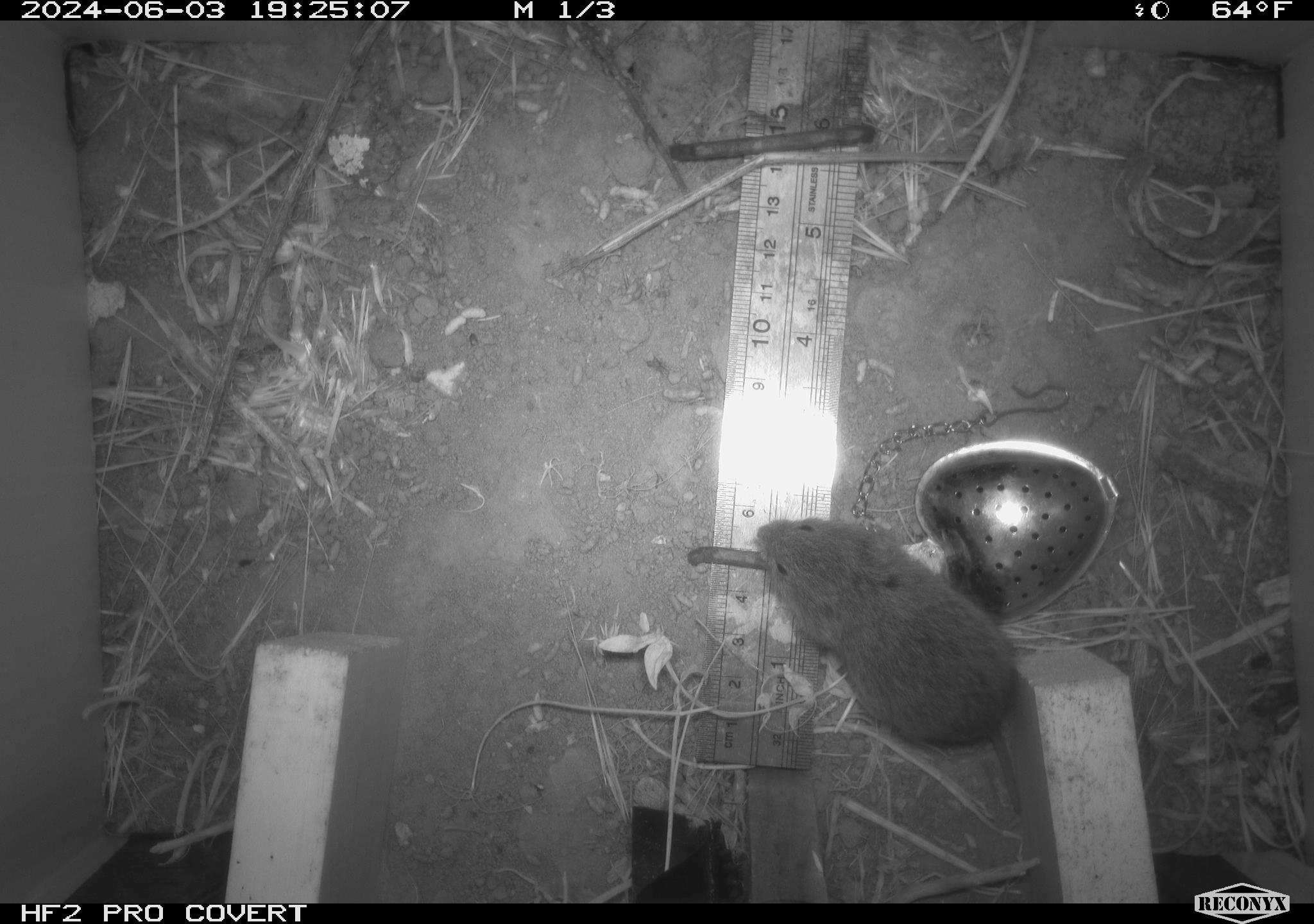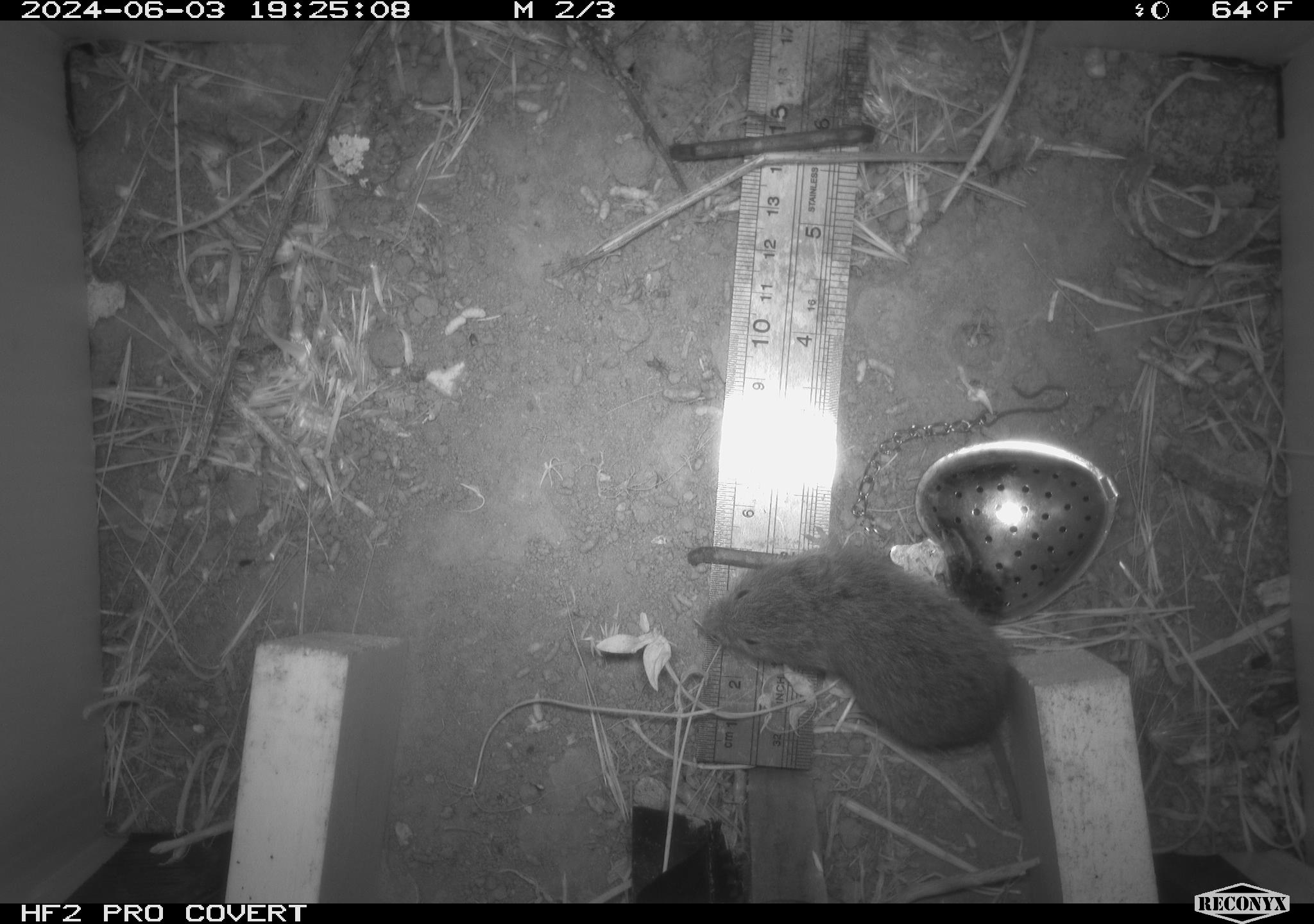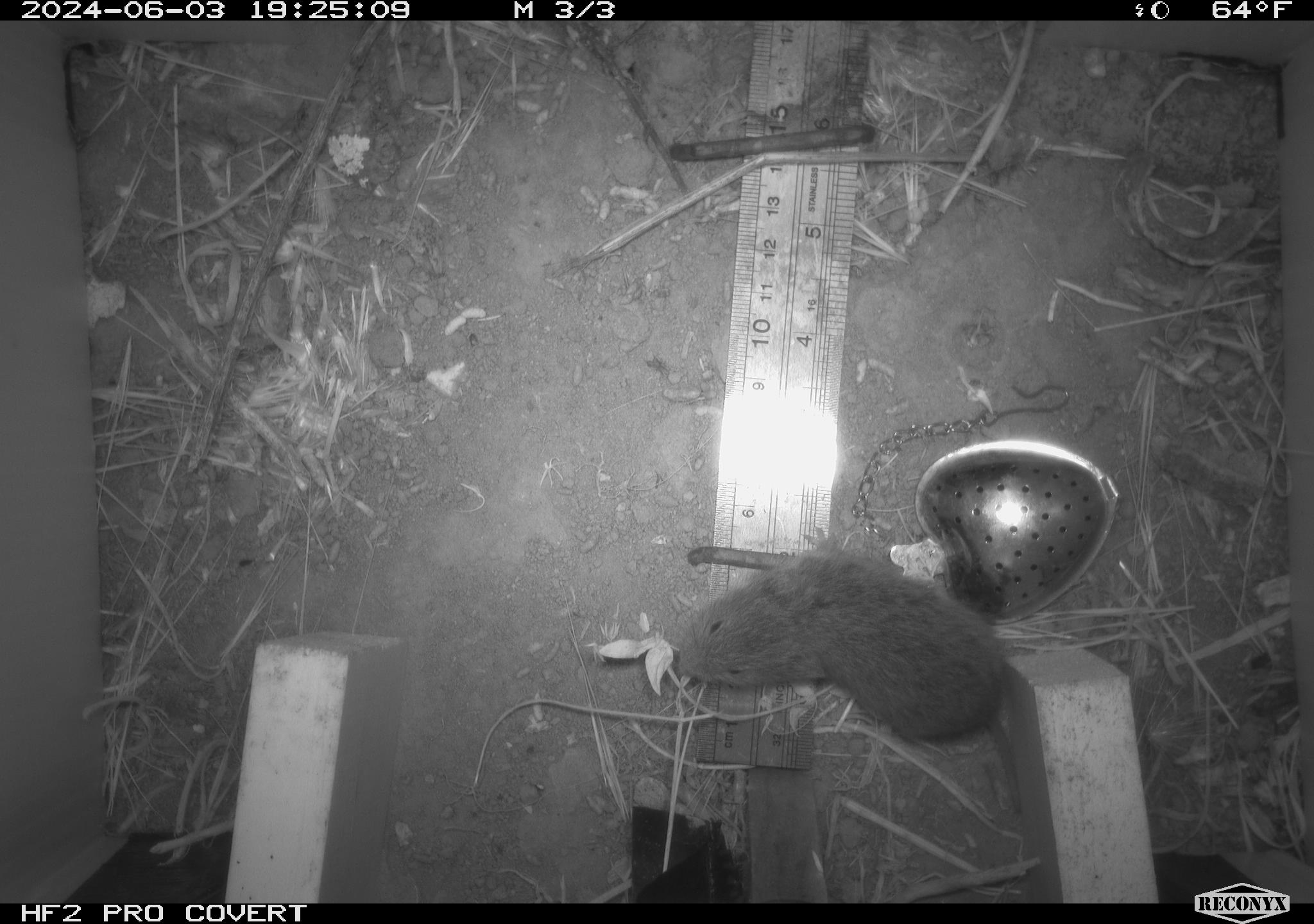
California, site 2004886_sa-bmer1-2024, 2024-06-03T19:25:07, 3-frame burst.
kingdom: Animalia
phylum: Chordata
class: Mammalia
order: Rodentia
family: Cricetidae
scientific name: Arvicolinae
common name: voles, lemmings, and muskrats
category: arvicolinae subfamily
Arvicolinae subfamily (voles, lemmings, and muskrats) (Arvicolinae).